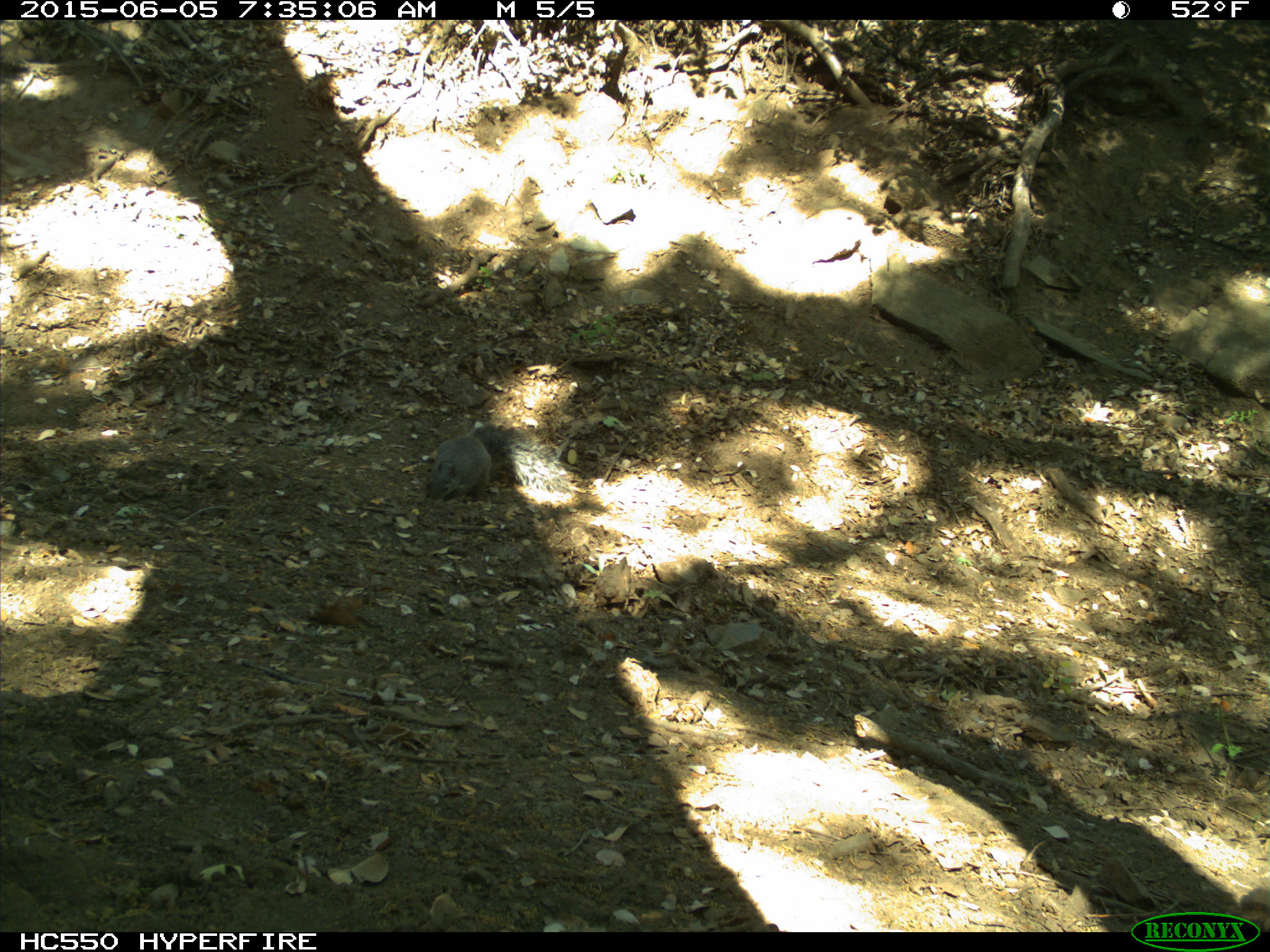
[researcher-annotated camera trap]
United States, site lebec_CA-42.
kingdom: Animalia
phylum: Chordata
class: Mammalia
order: Rodentia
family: Sciuridae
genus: Sciurus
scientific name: Sciurus carolinensis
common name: eastern gray squirrel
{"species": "Sciurus carolinensis (eastern gray squirrel)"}